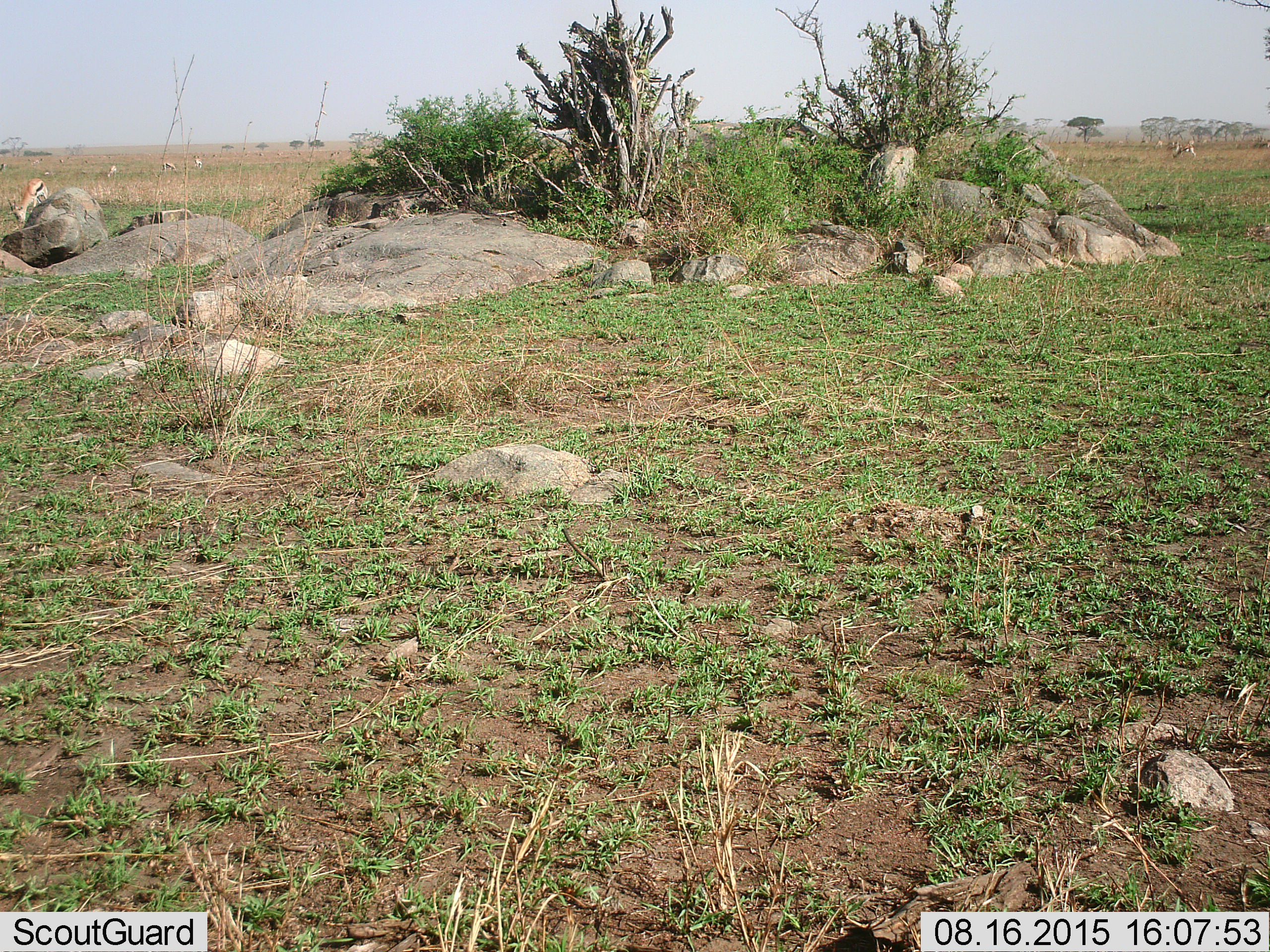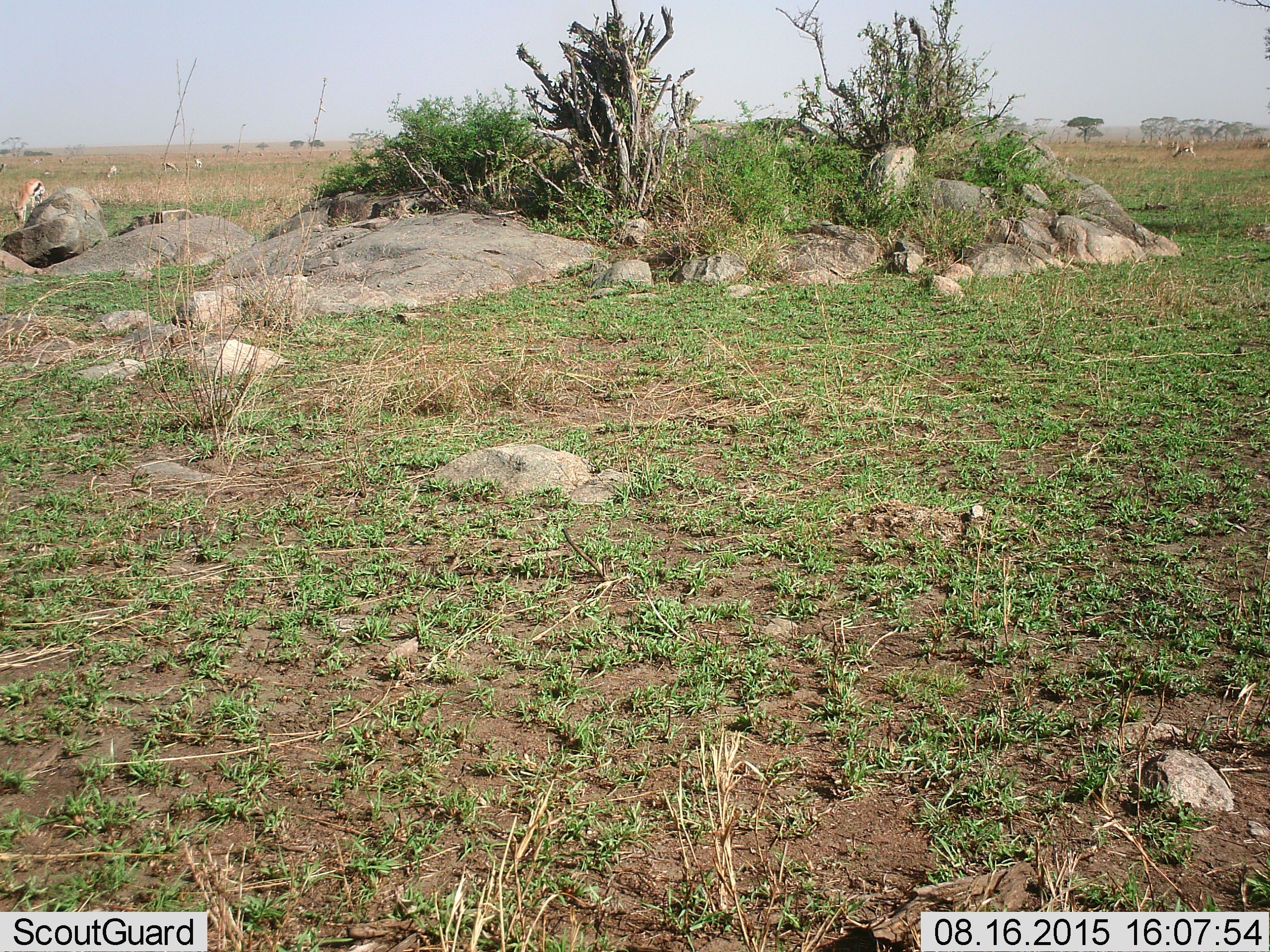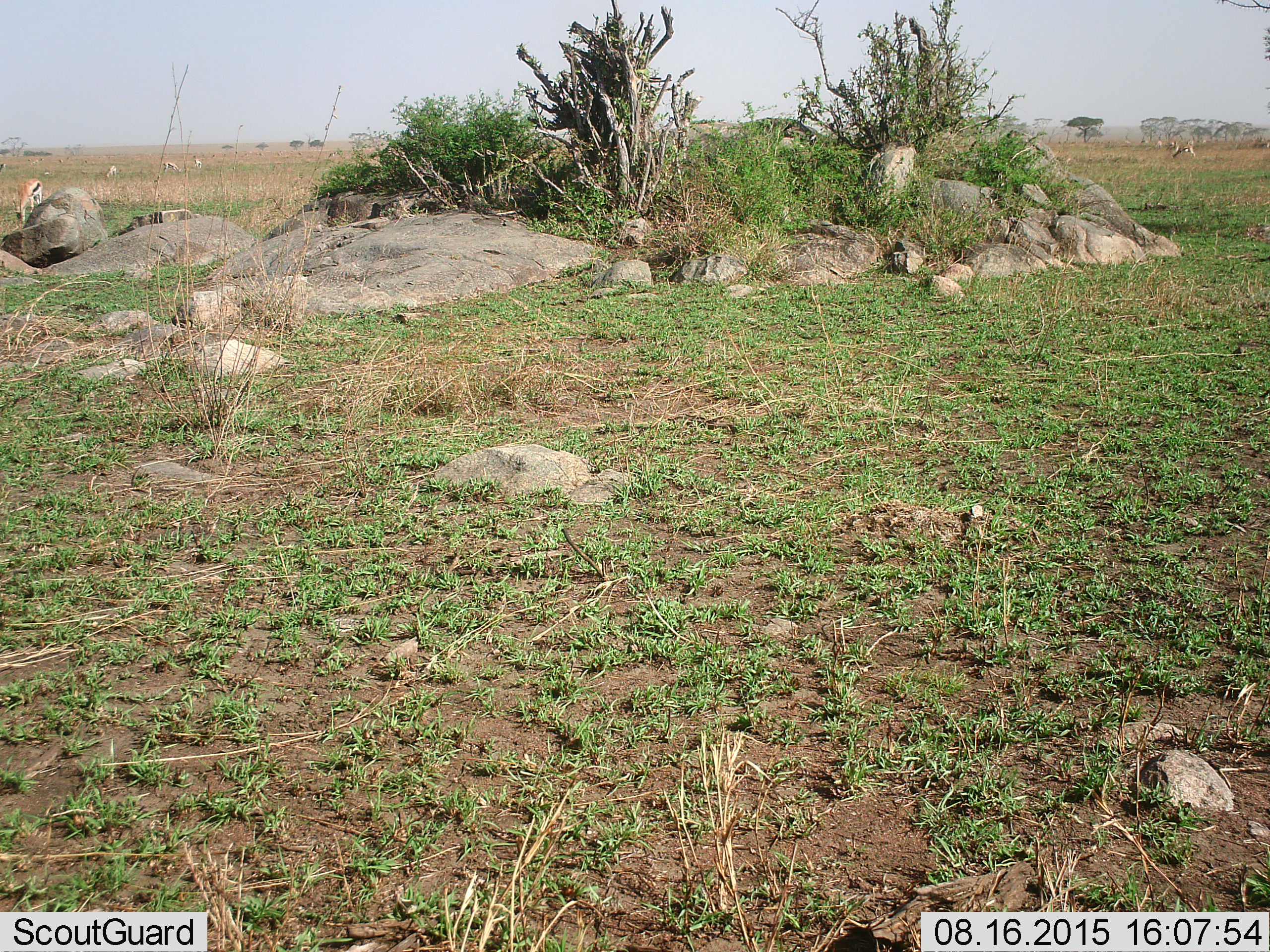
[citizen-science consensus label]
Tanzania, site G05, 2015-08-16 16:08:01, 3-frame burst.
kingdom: Animalia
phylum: Chordata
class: Mammalia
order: Artiodactyla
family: Bovidae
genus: Eudorcas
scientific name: Eudorcas thomsonii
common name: thomson's gazelle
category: gazellethomsons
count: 11-50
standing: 44%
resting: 0%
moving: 38%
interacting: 0%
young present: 6%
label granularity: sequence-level